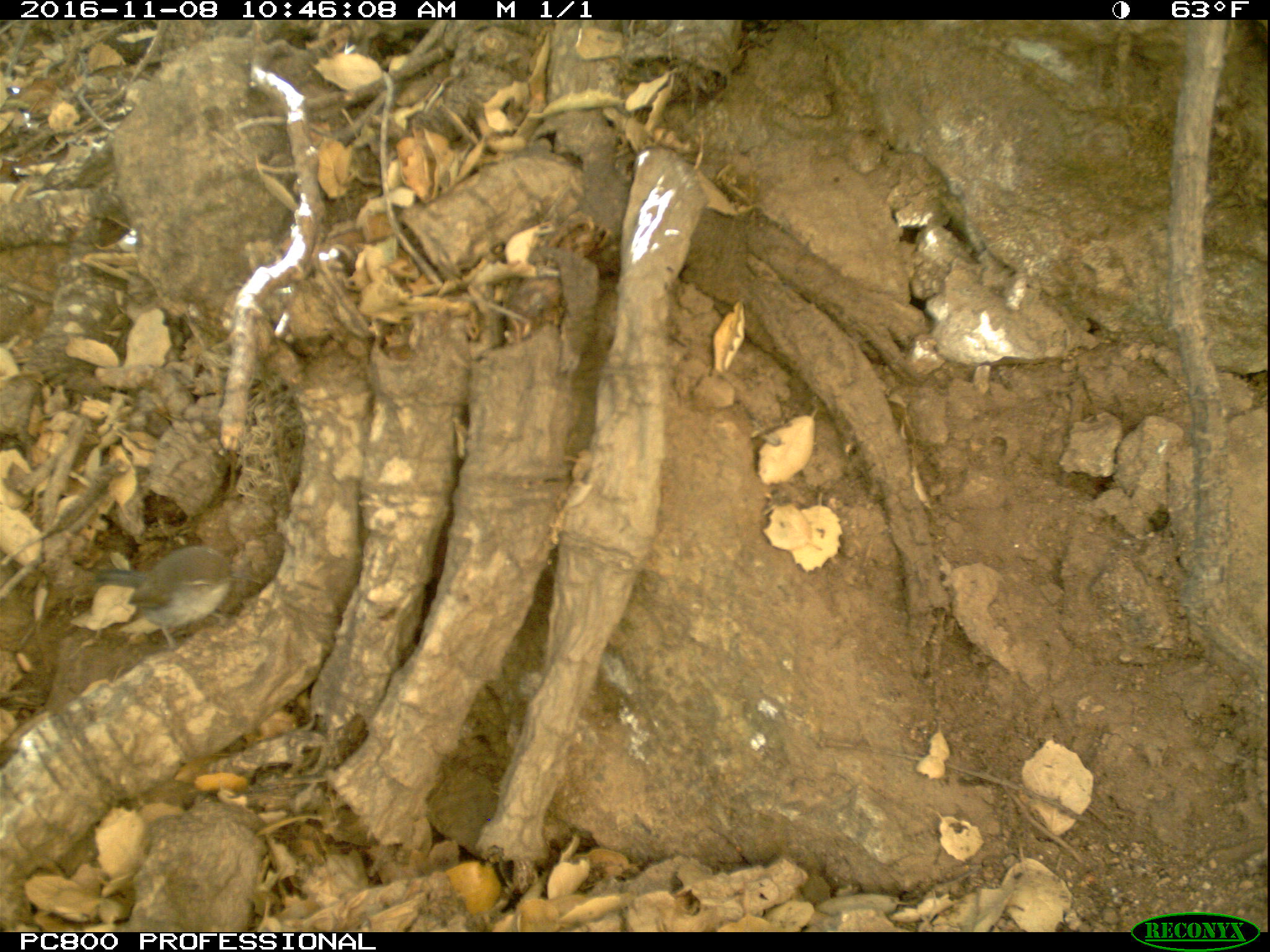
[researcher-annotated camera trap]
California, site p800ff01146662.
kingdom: Animalia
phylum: Chordata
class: Aves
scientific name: Aves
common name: bird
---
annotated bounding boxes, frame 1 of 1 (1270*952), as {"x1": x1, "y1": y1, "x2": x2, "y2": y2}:
bird: {"x1": 93, "y1": 545, "x2": 255, "y2": 647}